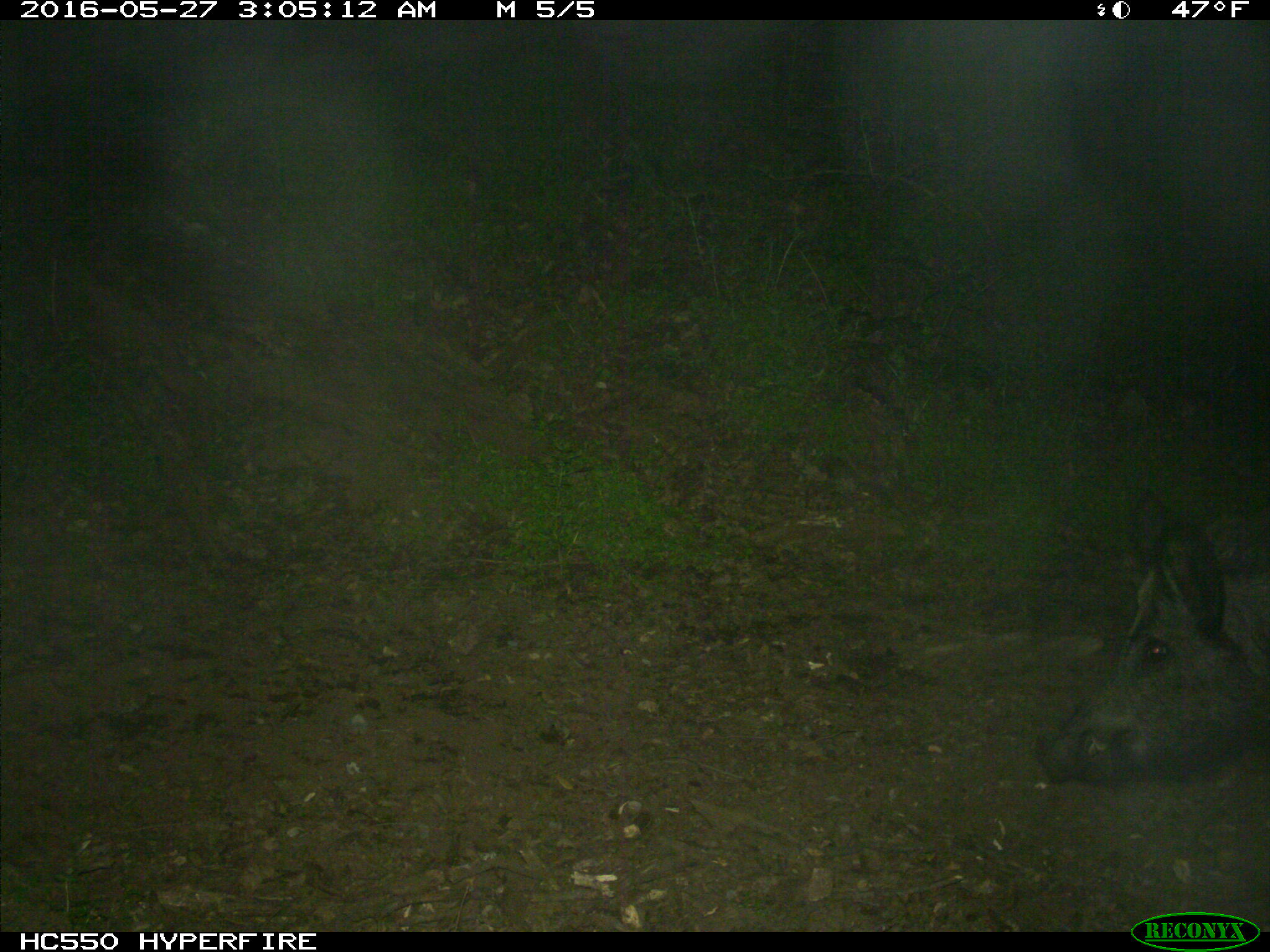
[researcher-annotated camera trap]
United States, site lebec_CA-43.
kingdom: Animalia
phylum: Chordata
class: Mammalia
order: Artiodactyla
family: Suidae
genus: Sus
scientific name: Sus scrofa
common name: wild boar